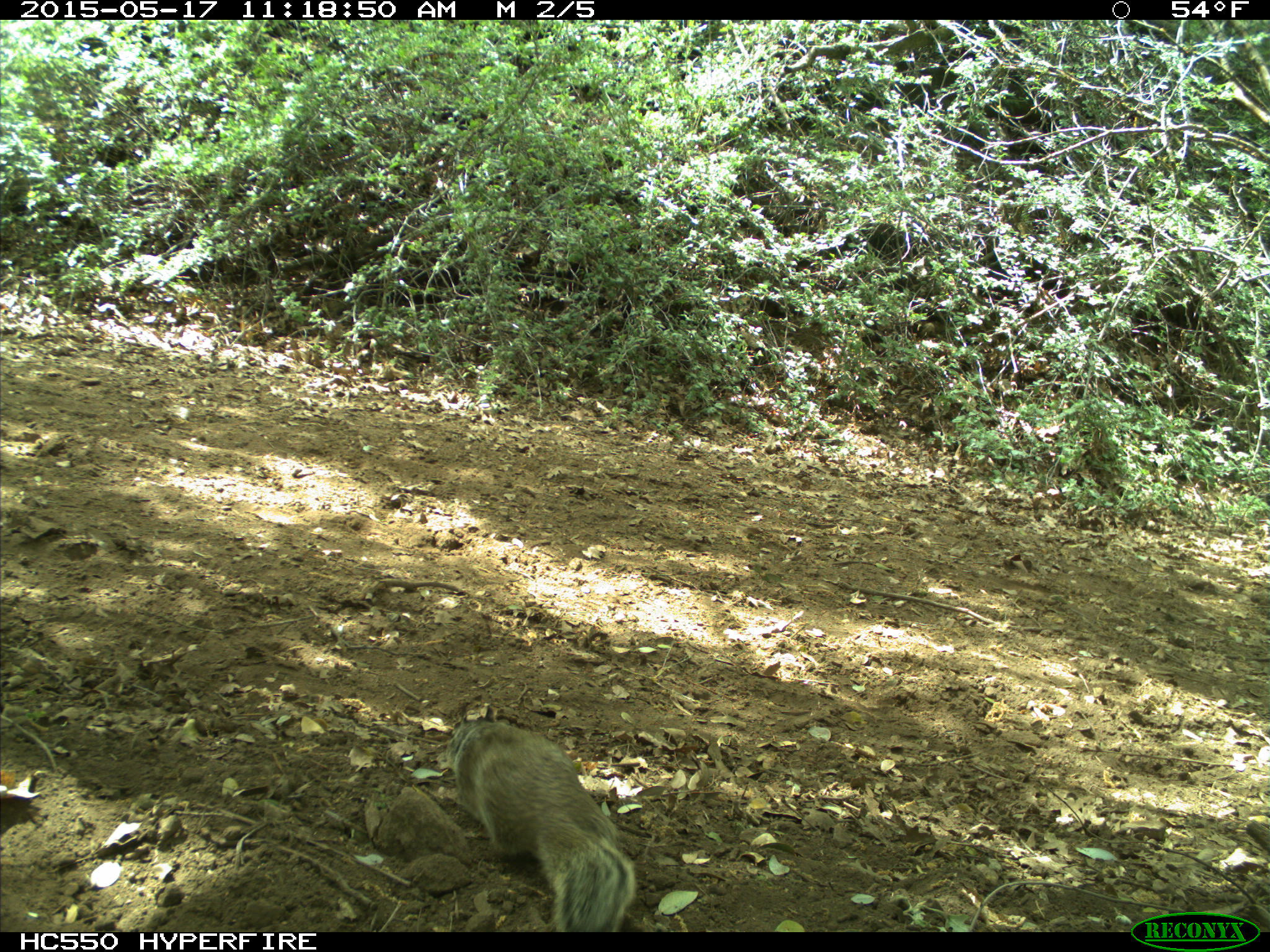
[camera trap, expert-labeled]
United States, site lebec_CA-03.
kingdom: Animalia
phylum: Chordata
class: Mammalia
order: Rodentia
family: Sciuridae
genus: Otospermophilus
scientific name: Otospermophilus beecheyi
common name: california ground squirrel